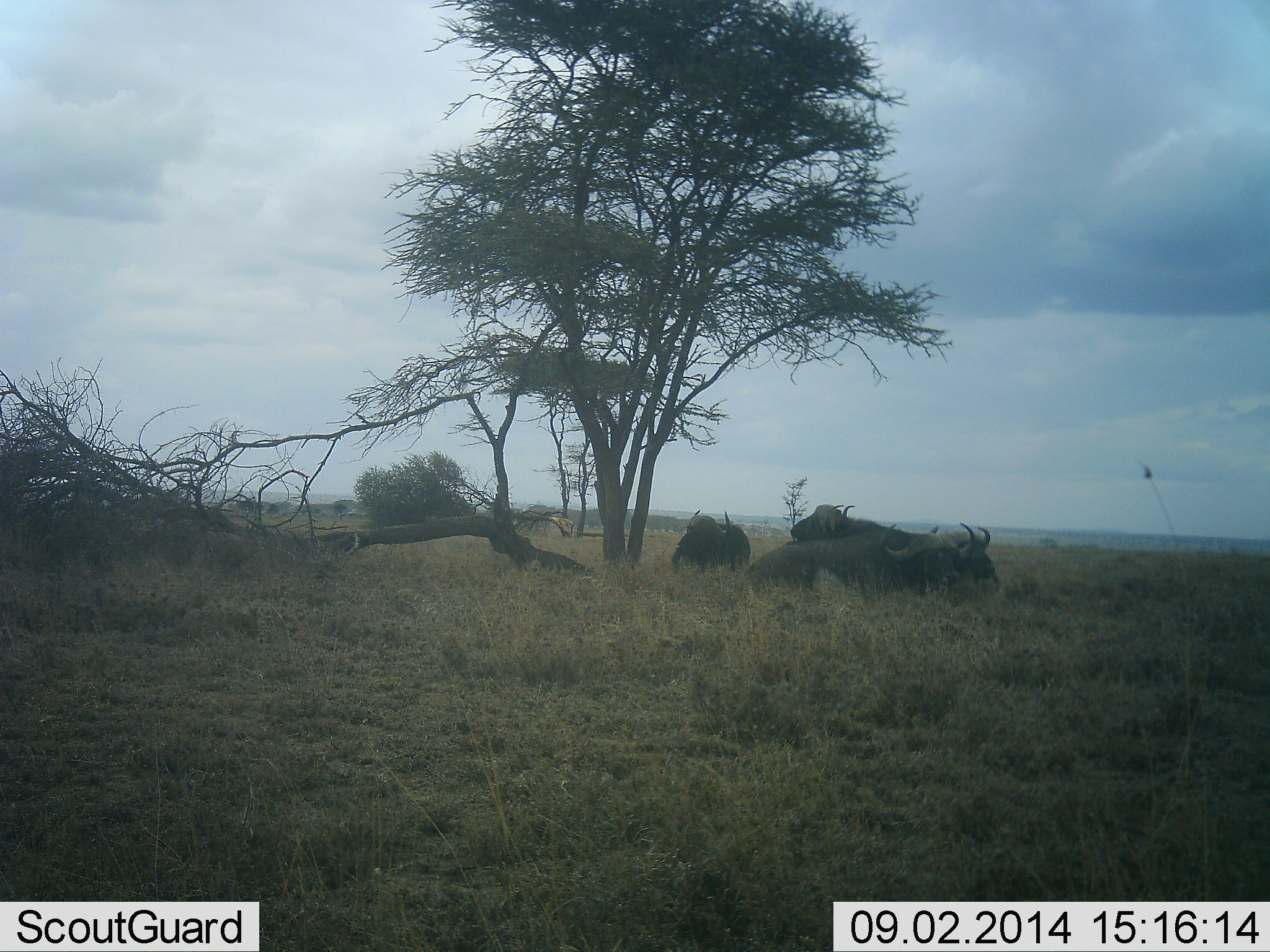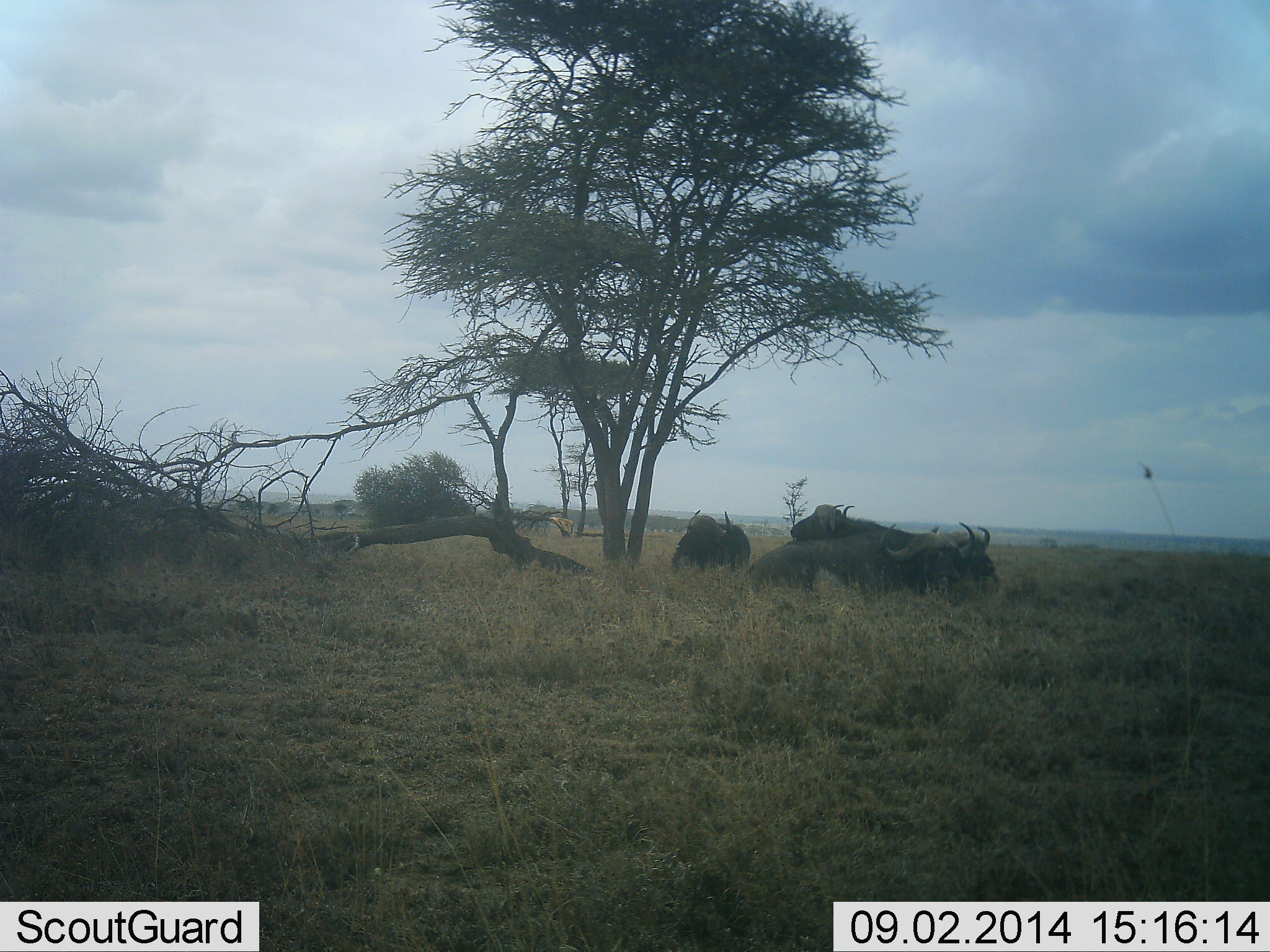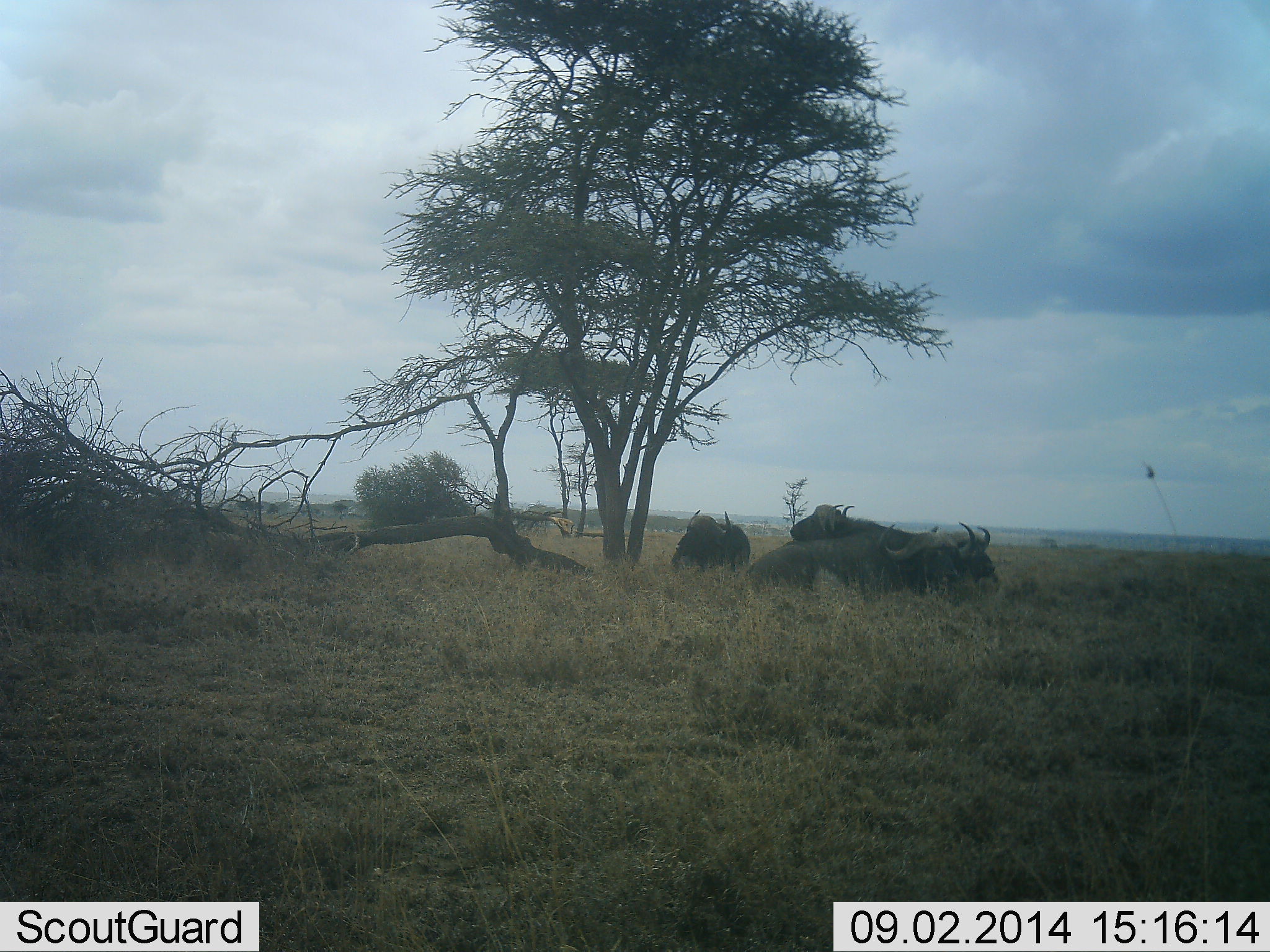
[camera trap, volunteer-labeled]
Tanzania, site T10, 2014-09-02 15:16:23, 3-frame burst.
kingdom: Animalia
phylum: Chordata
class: Mammalia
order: Artiodactyla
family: Bovidae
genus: Syncerus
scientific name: Syncerus caffer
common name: cape buffalo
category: buffalo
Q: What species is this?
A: Buffalo (cape buffalo) (Syncerus caffer).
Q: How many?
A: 4.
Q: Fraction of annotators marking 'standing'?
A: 18%.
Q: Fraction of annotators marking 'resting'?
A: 91%.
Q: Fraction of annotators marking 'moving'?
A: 0%.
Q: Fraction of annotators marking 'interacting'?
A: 9%.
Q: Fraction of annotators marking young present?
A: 0%.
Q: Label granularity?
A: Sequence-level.